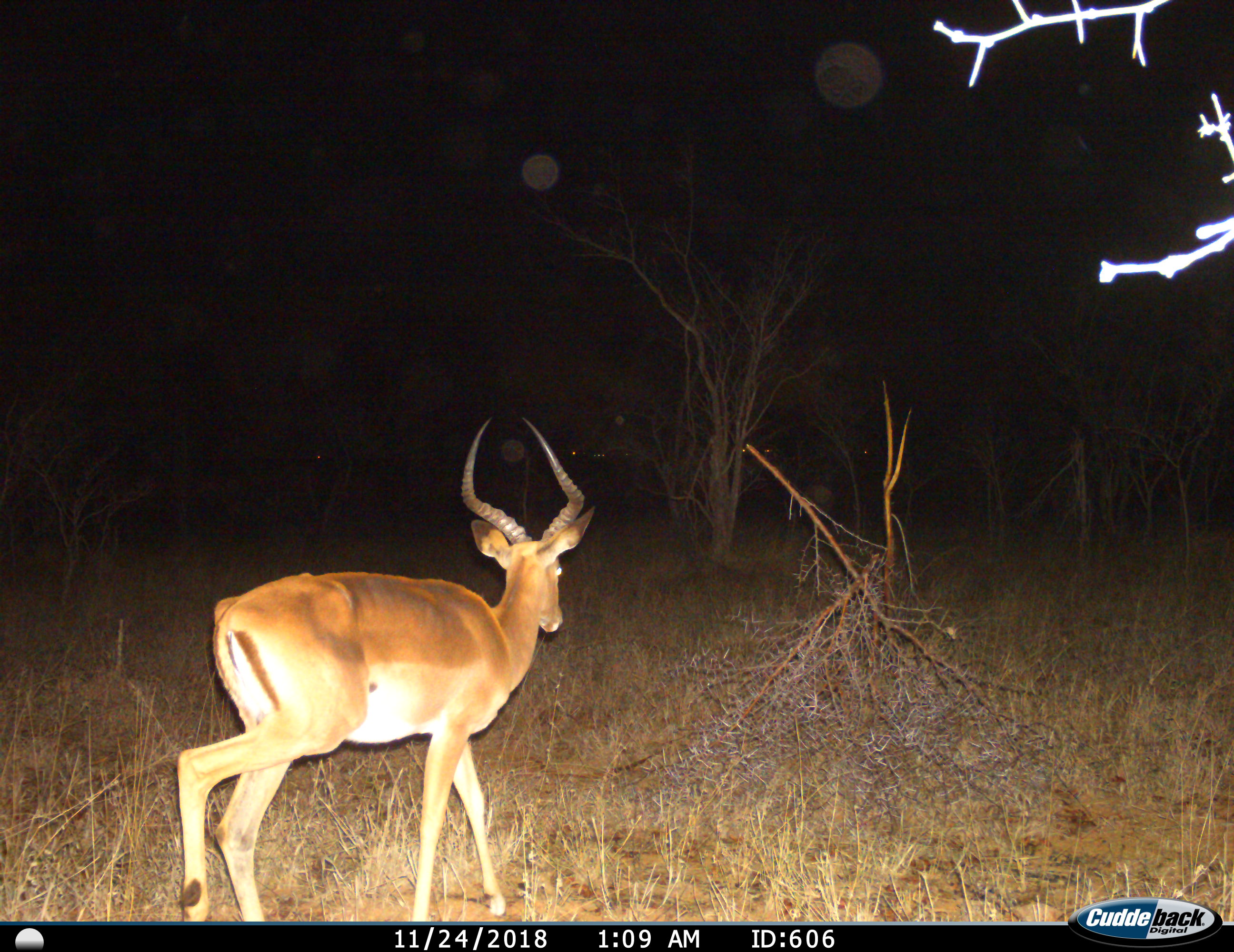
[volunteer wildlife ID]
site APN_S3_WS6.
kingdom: Animalia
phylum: Chordata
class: Mammalia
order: Artiodactyla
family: Bovidae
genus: Aepyceros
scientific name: Aepyceros melampus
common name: impala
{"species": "impala (Aepyceros melampus)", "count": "1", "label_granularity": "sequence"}